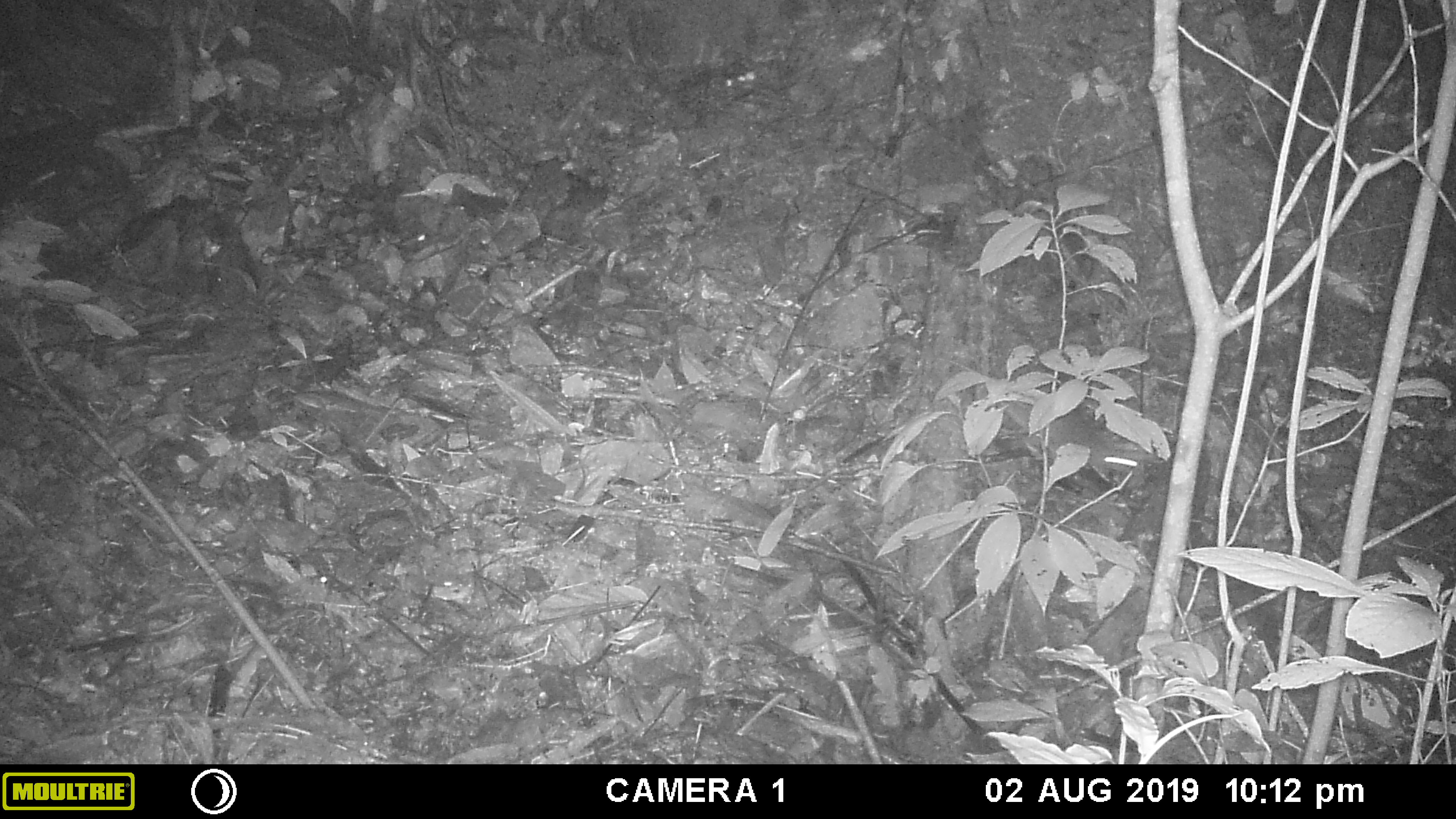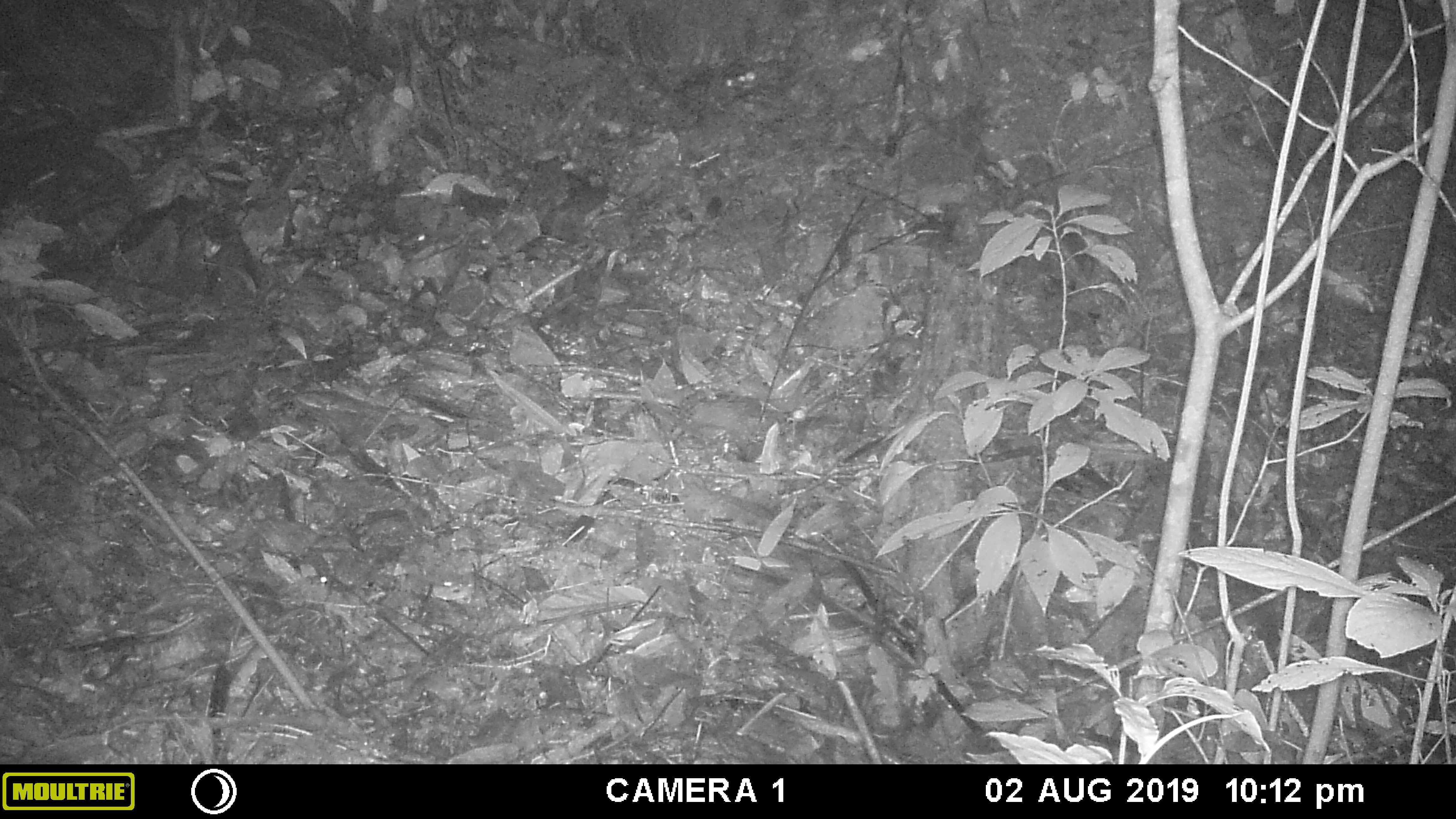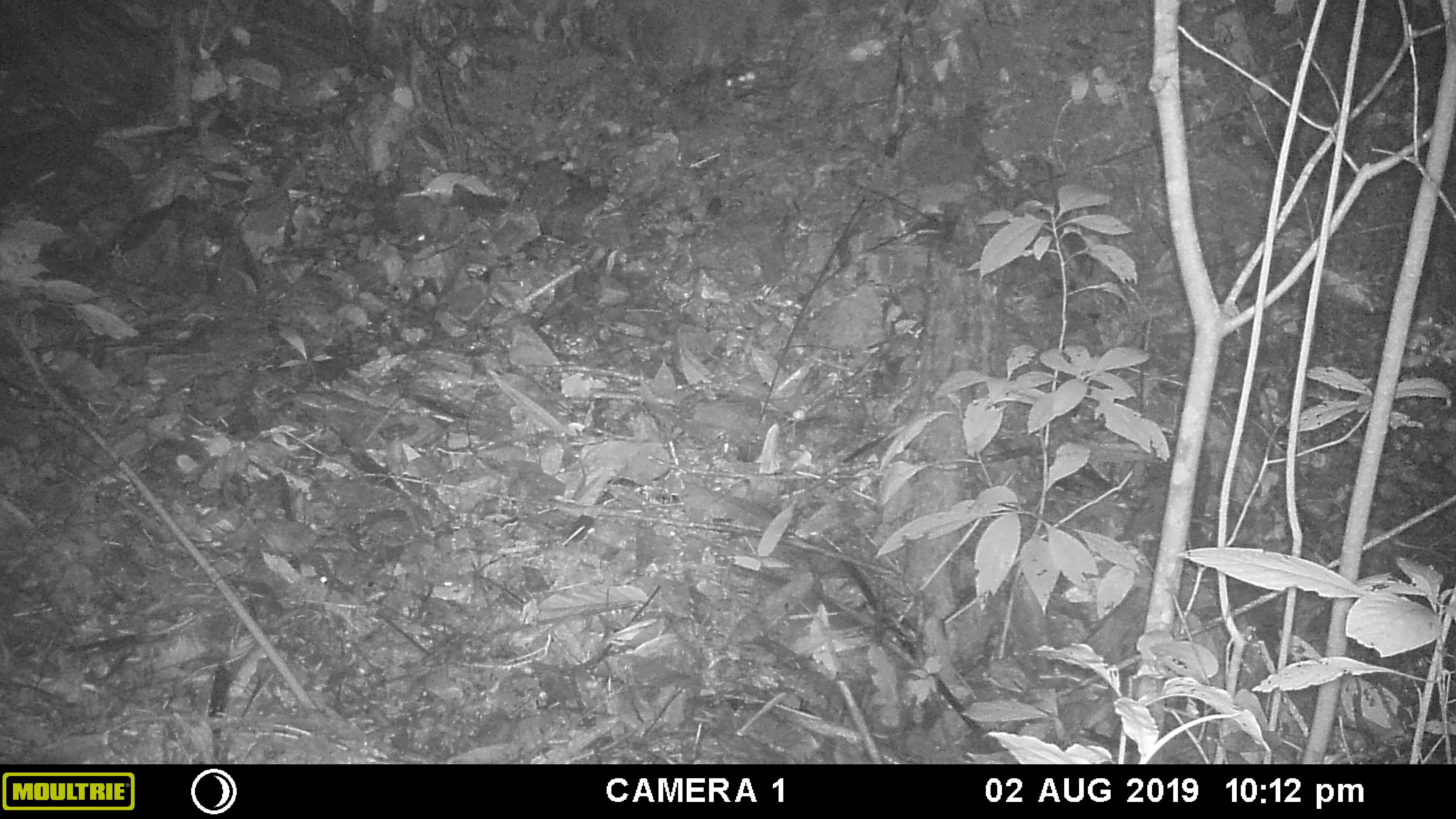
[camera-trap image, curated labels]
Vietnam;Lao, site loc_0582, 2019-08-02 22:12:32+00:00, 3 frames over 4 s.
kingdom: Animalia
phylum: Chordata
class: Mammalia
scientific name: Mammalia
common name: mammal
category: unidentified small mammal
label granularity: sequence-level